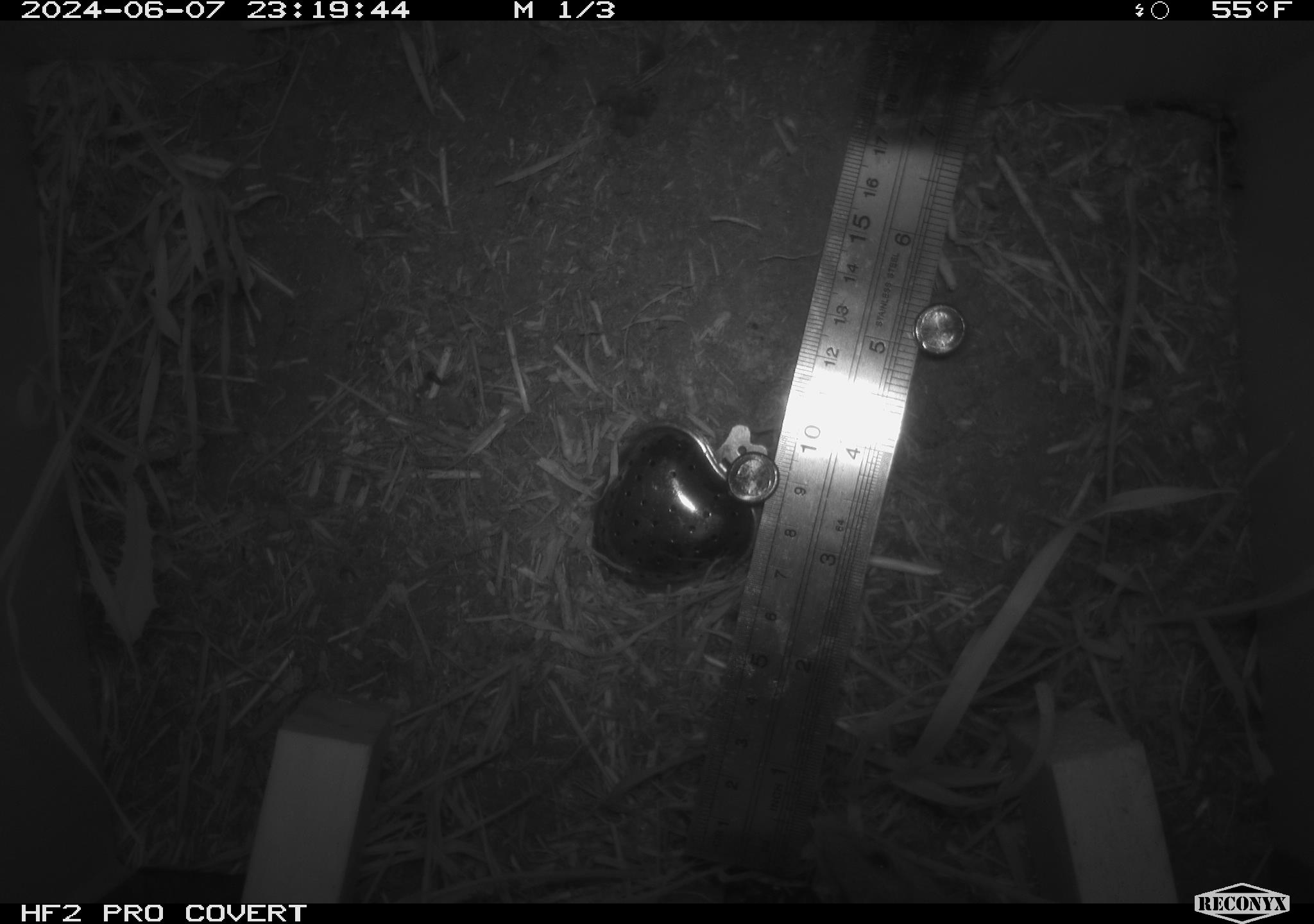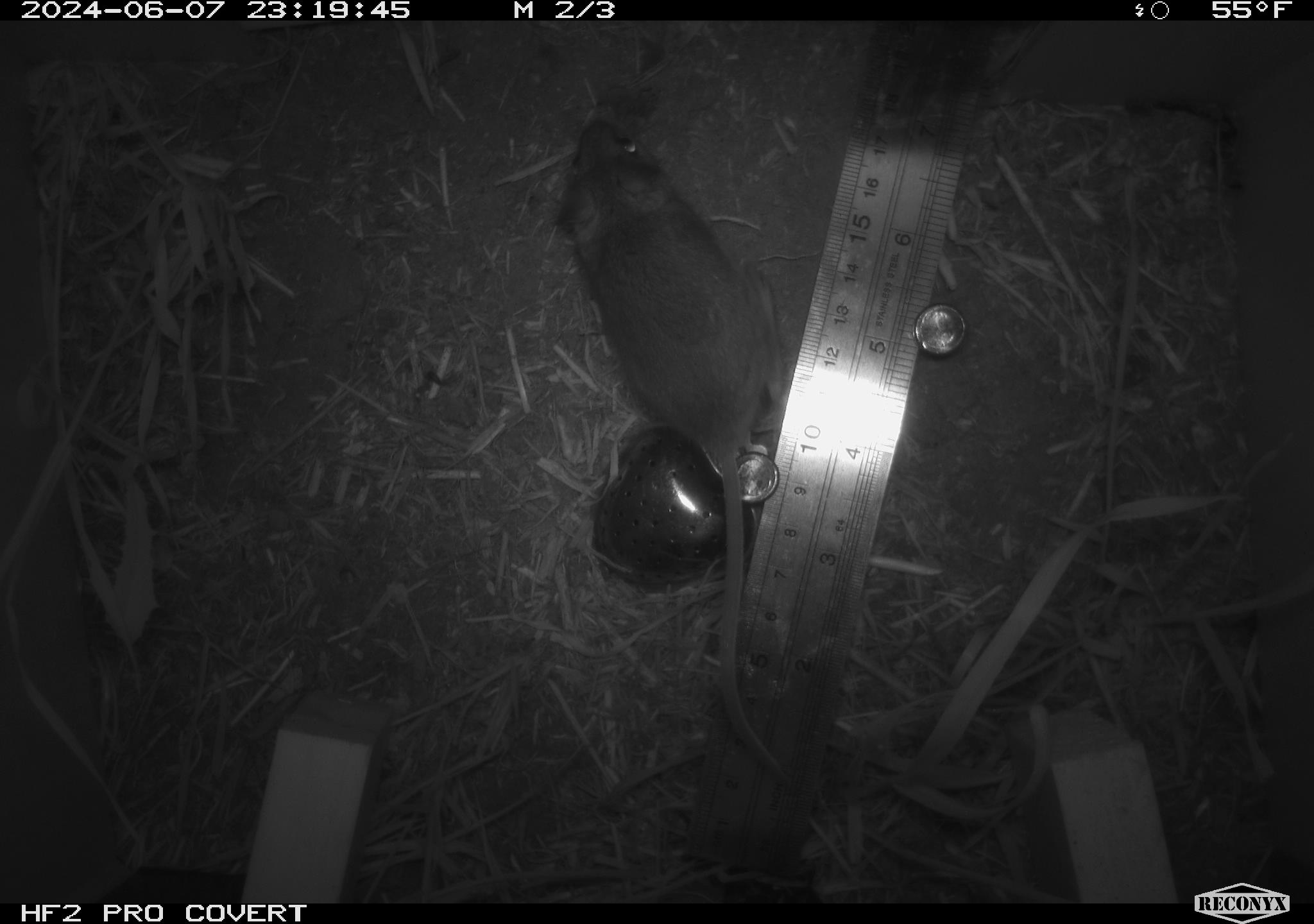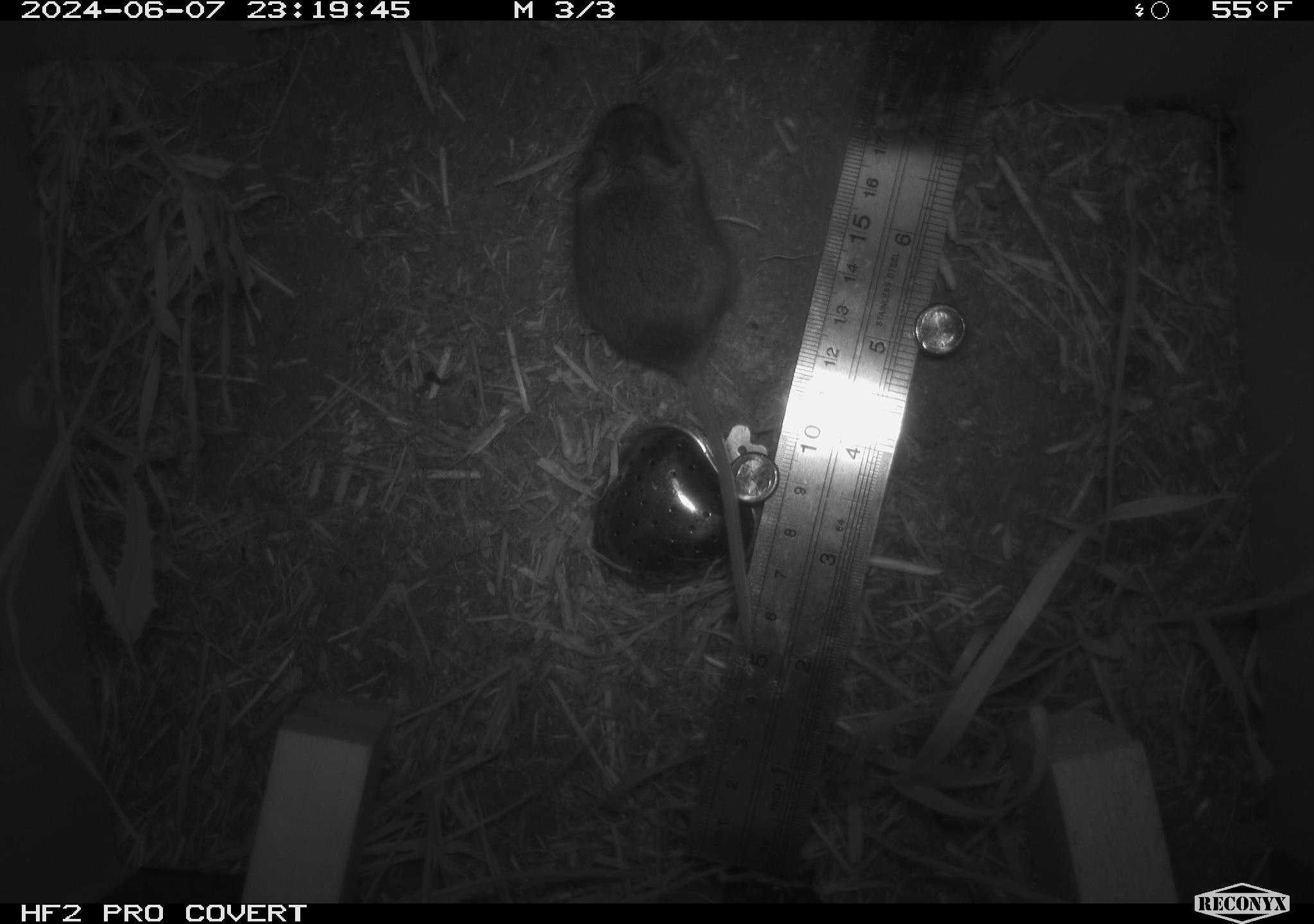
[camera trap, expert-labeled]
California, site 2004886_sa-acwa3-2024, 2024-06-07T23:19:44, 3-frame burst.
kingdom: Animalia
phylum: Chordata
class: Mammalia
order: Rodentia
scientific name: Rodentia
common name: mouse species